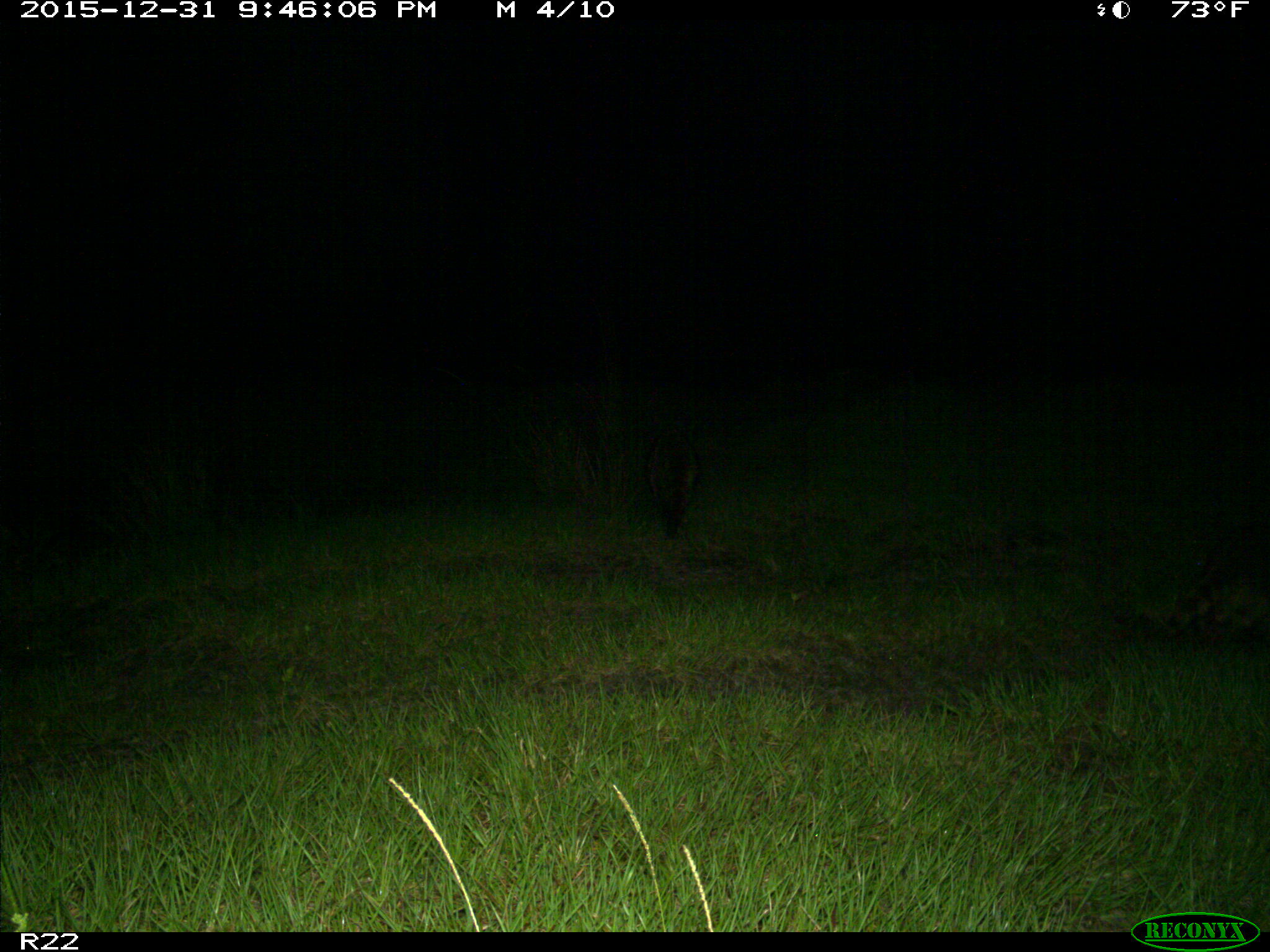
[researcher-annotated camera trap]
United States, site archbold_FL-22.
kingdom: Animalia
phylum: Chordata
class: Mammalia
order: Carnivora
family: Procyonidae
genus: Procyon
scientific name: Procyon lotor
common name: common raccoon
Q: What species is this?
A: Procyon lotor (common raccoon).